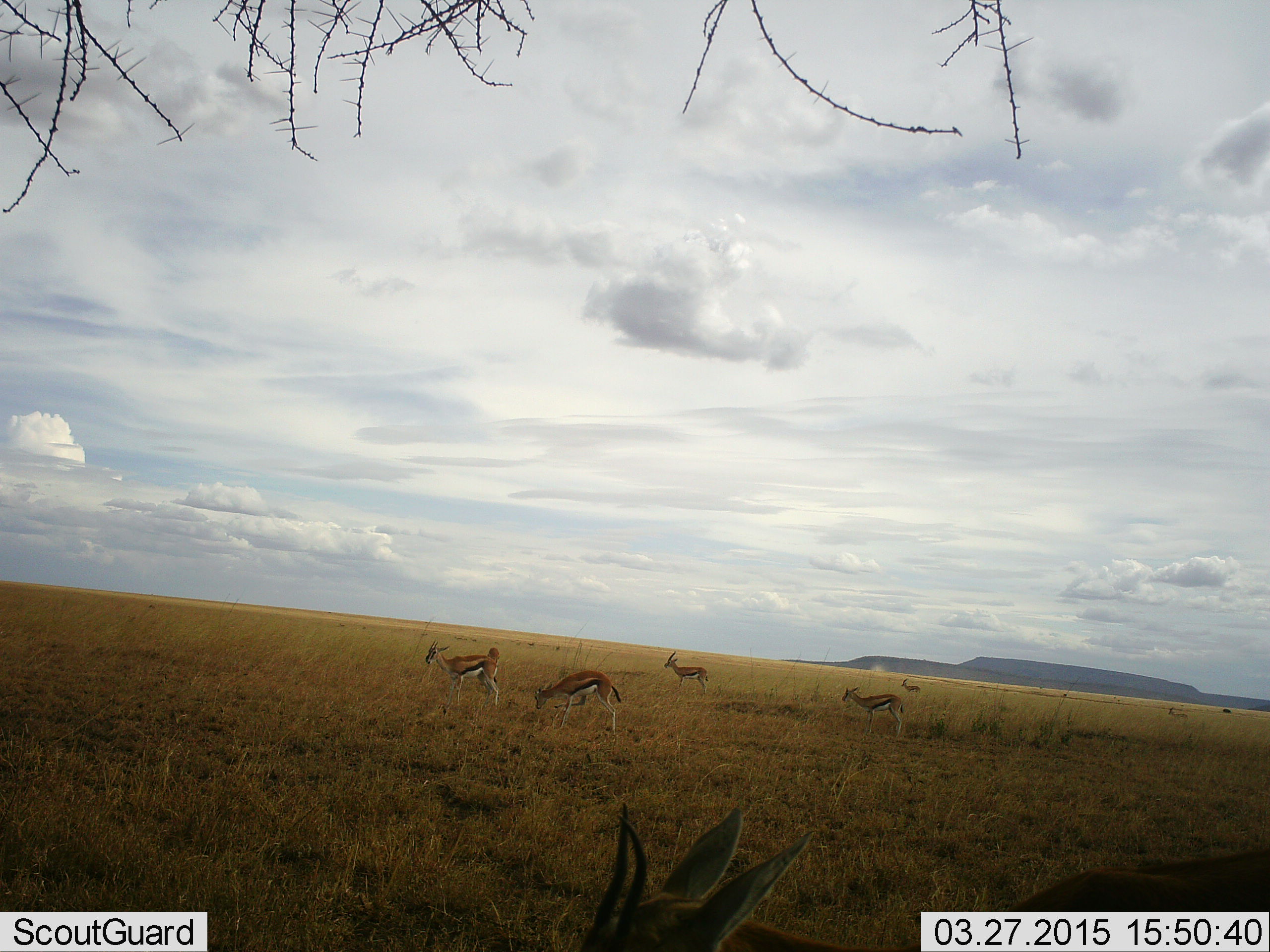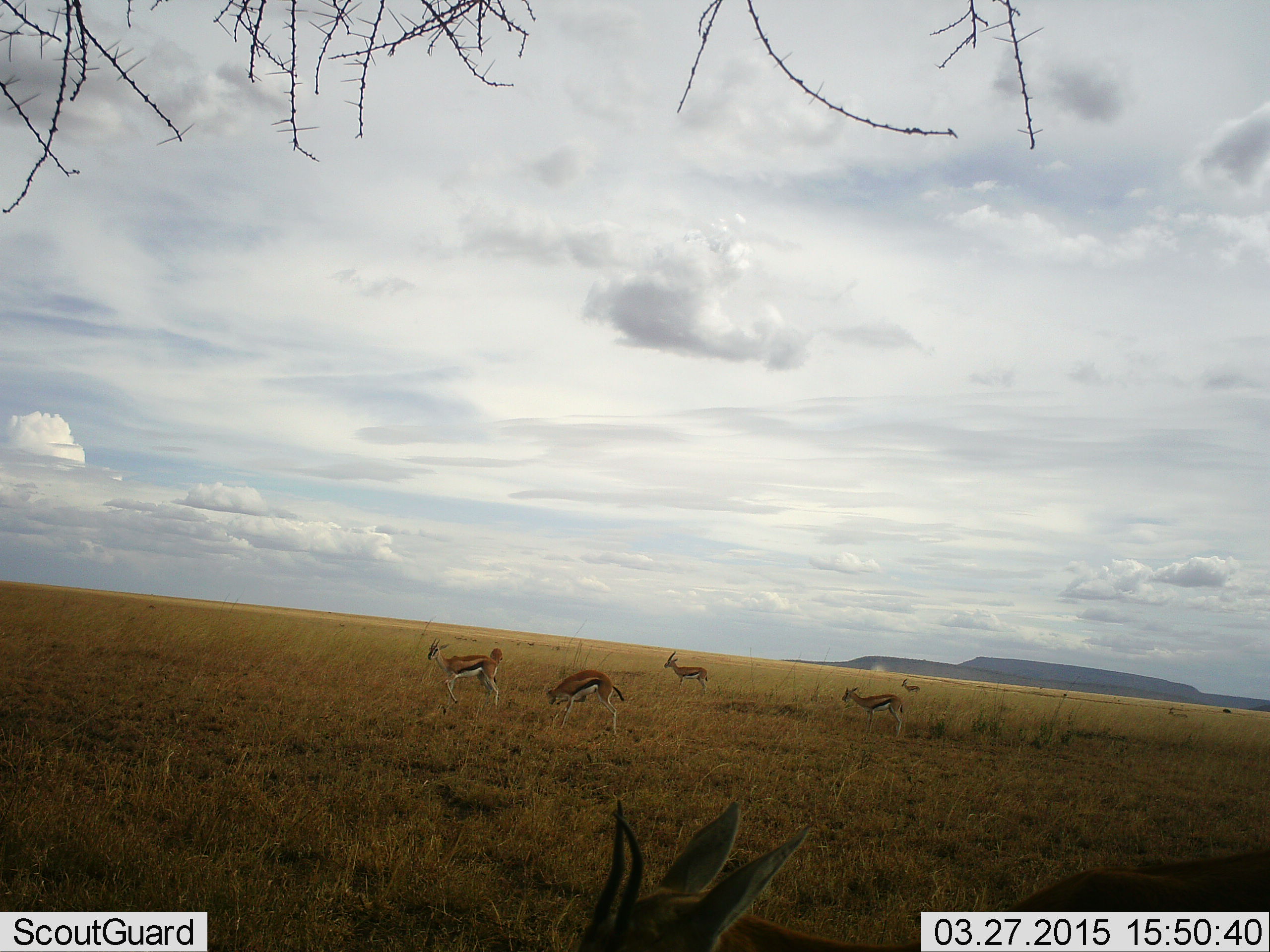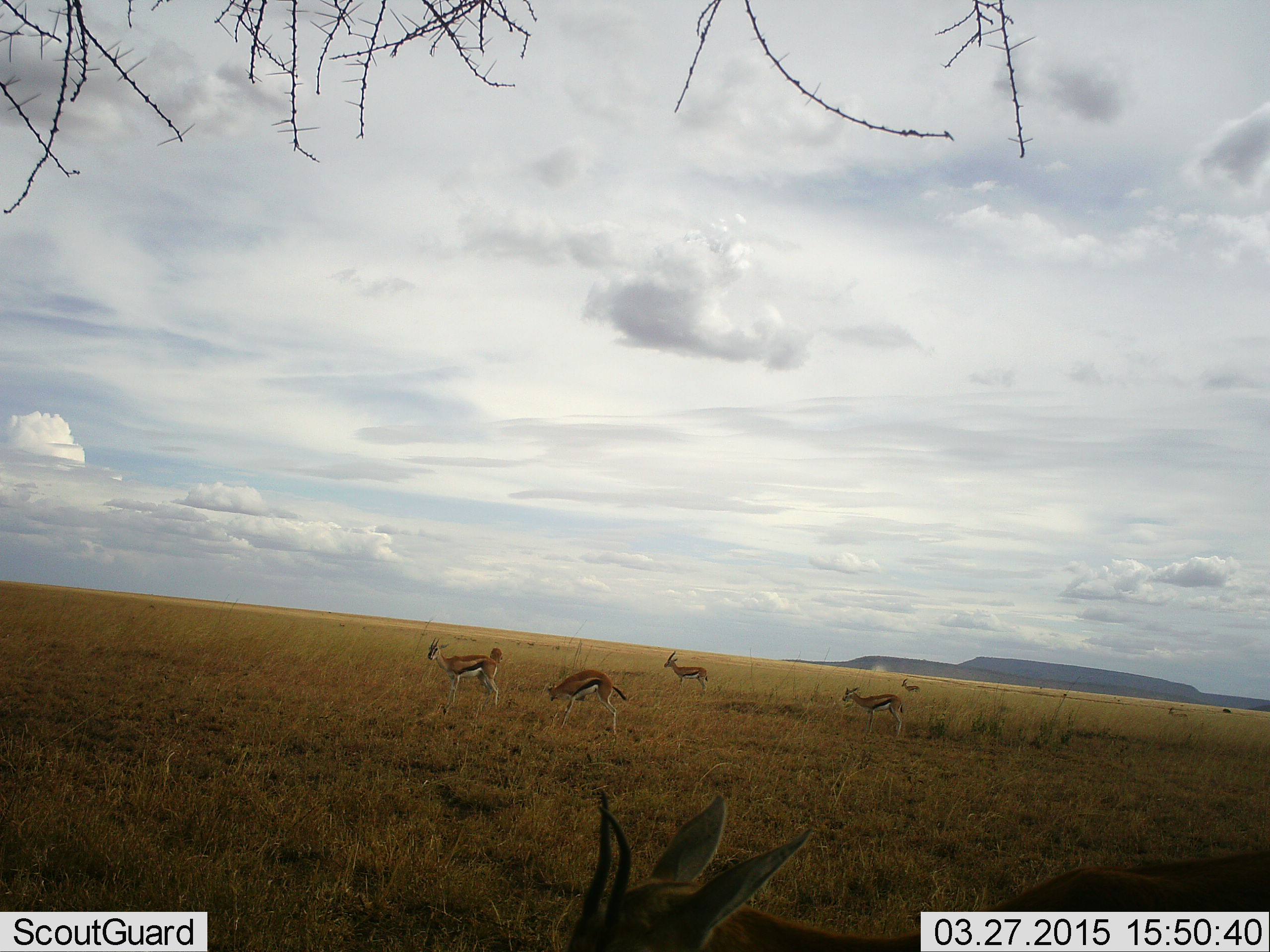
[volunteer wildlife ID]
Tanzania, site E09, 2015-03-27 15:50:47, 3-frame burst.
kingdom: Animalia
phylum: Chordata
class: Mammalia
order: Artiodactyla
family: Bovidae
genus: Eudorcas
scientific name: Eudorcas thomsonii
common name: thomson's gazelle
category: gazellethomsons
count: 6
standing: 80%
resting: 0%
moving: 0%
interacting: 10%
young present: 0%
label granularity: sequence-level